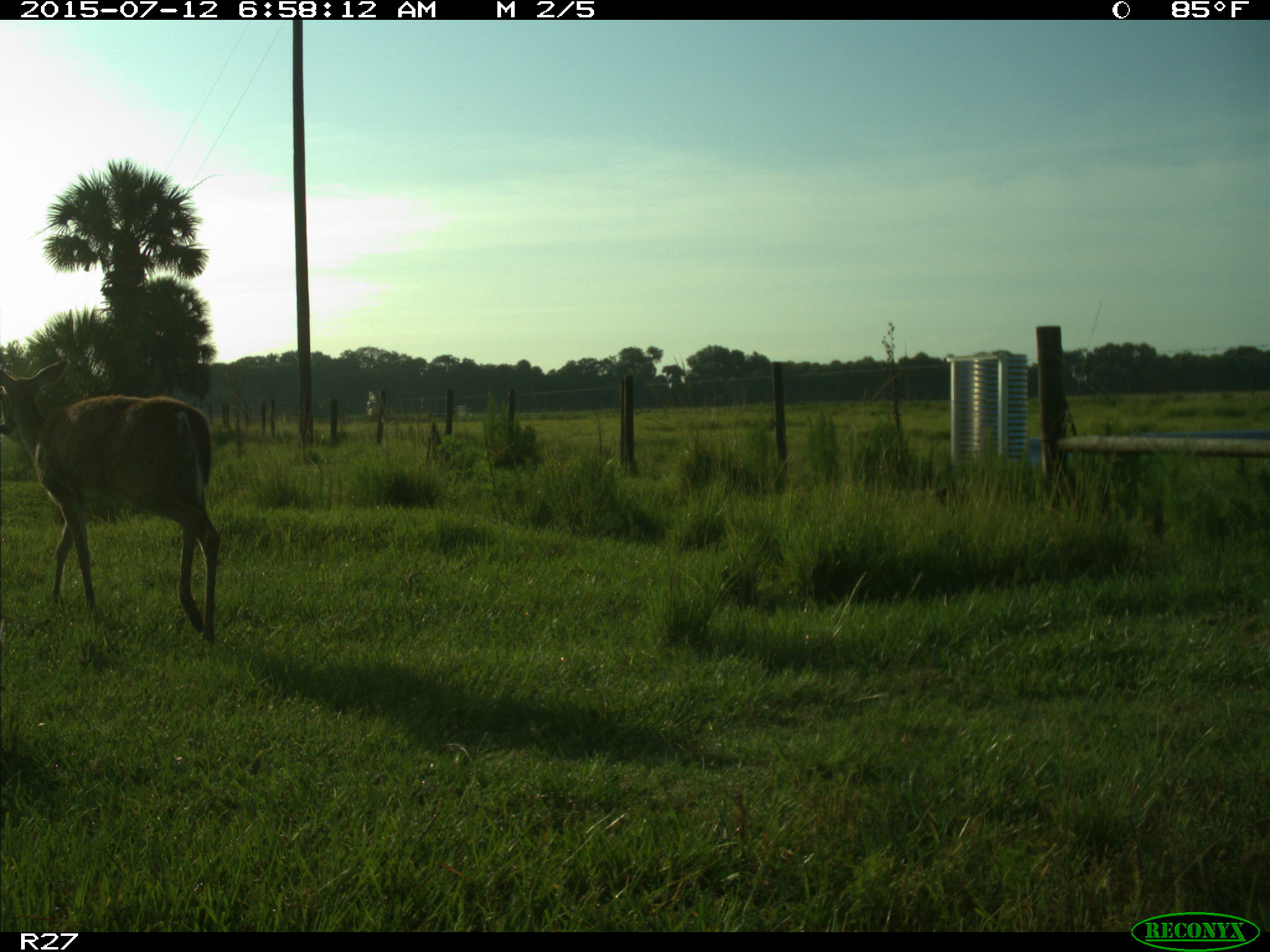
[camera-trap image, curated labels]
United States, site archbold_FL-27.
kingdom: Animalia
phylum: Chordata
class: Mammalia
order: Artiodactyla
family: Cervidae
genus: Odocoileus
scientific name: Odocoileus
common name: deer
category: unidentified deer